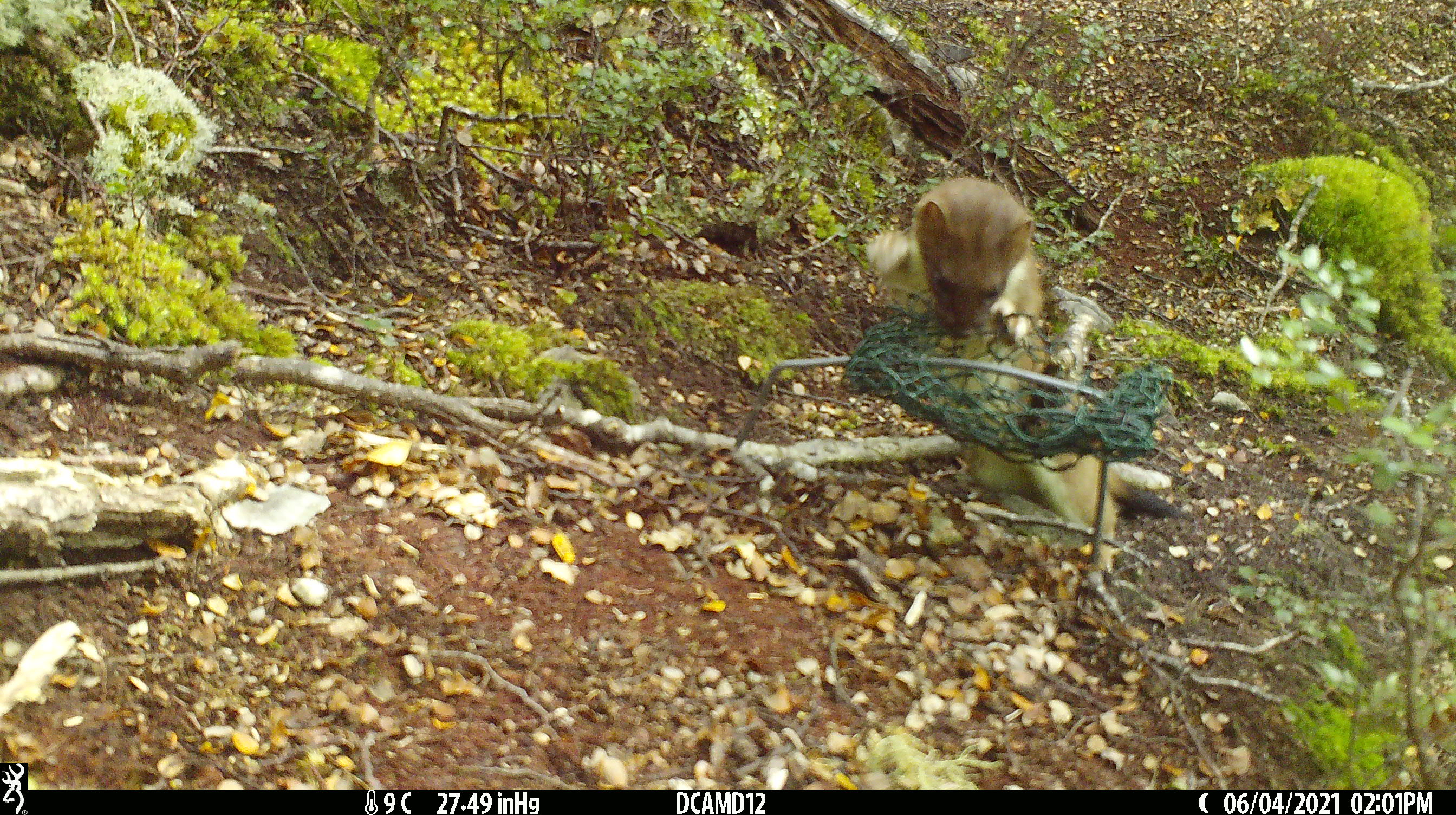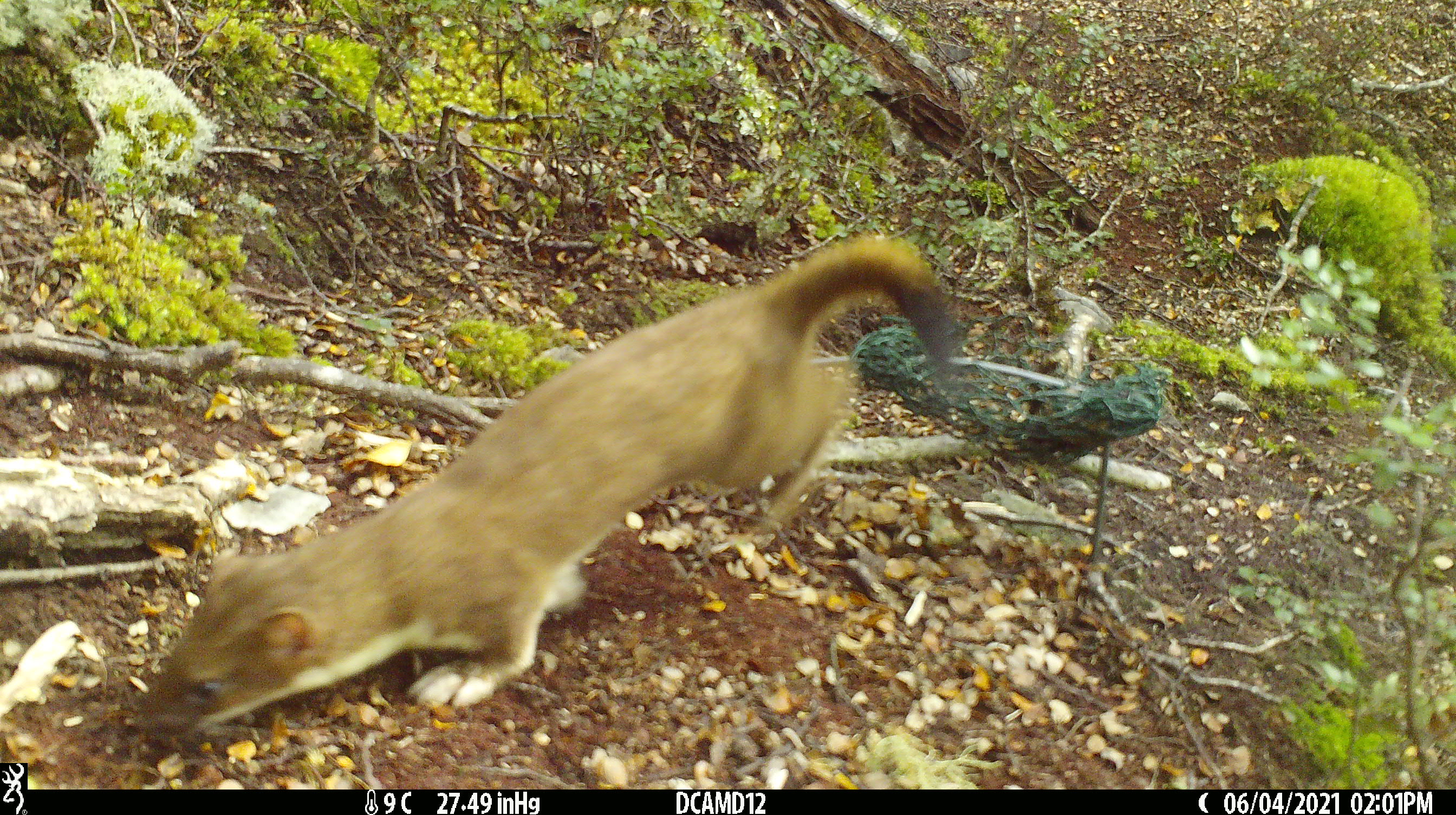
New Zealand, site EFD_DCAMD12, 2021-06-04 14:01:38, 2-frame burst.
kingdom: Animalia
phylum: Chordata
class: Mammalia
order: Carnivora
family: Mustelidae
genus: Mustela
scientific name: Mustela erminea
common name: stoat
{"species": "stoat (Mustela erminea)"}